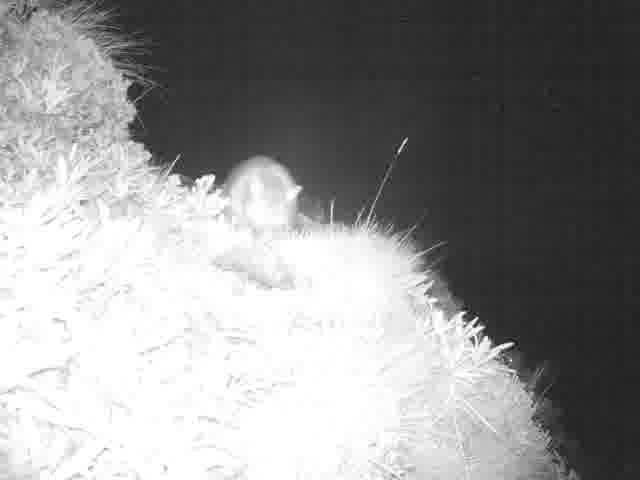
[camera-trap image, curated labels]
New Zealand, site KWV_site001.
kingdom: Animalia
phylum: Chordata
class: Mammalia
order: Diprotodontia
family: Phalangeridae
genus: Trichosurus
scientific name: Trichosurus vulpecula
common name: common brushtail possum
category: possum